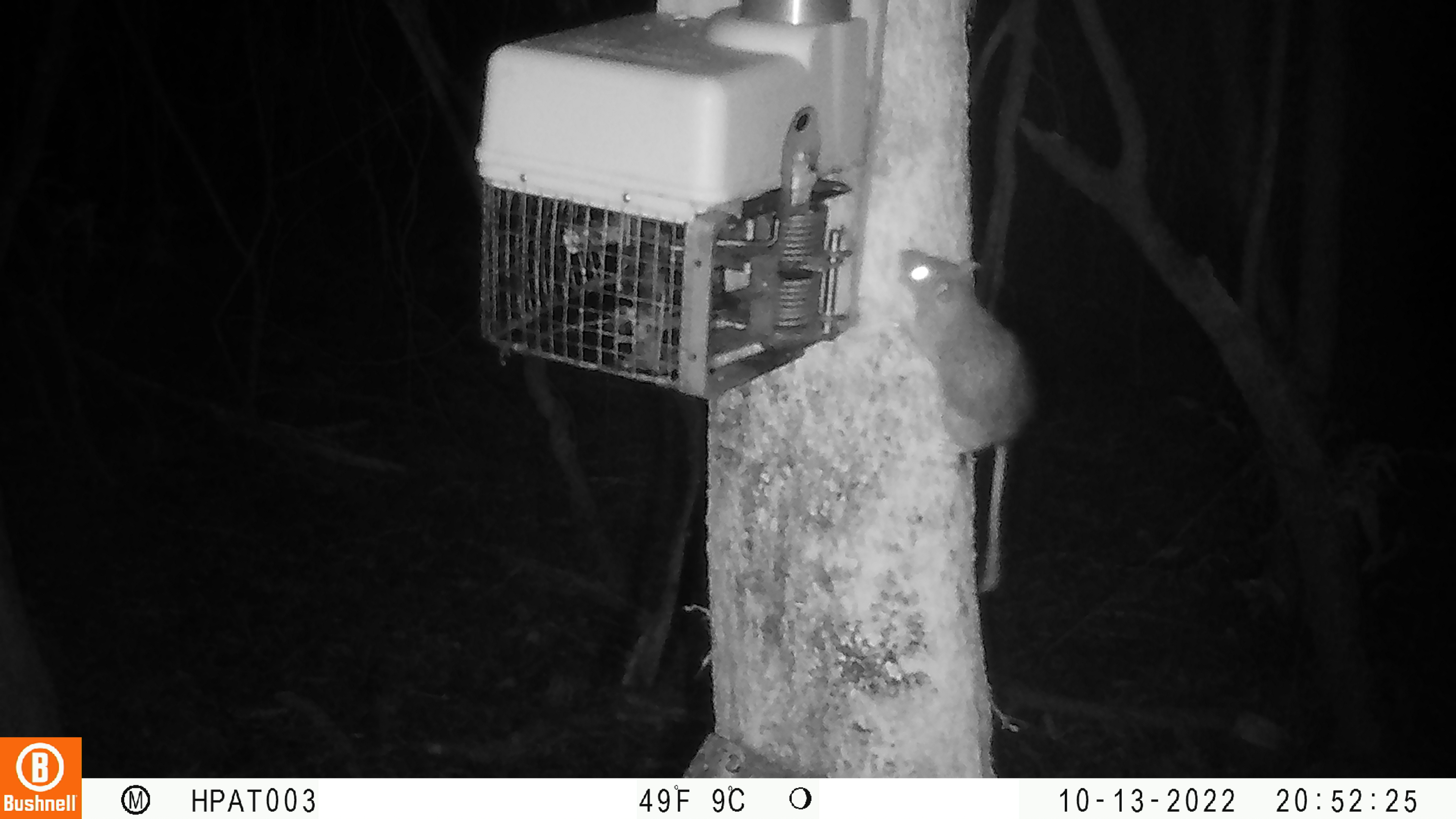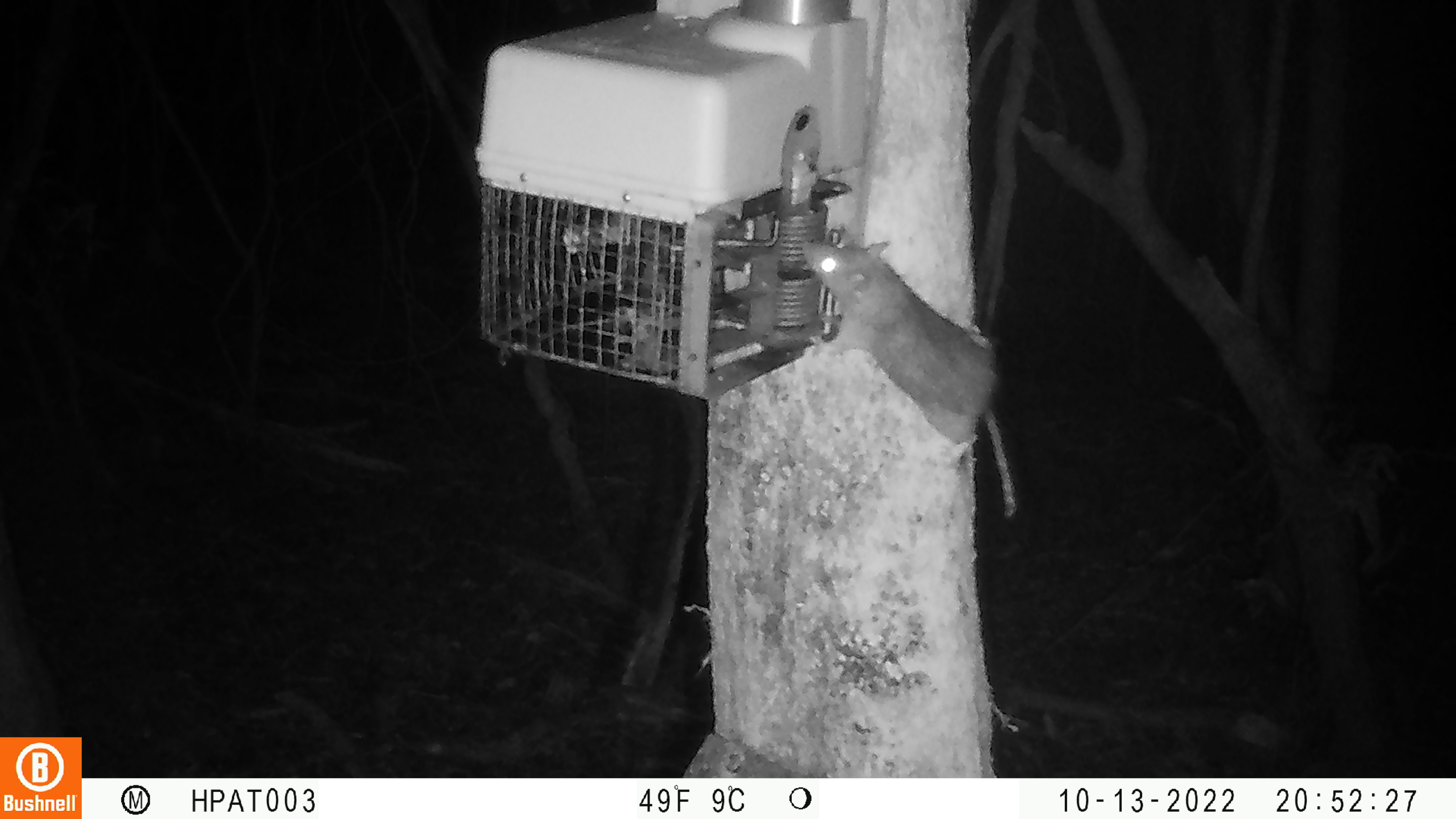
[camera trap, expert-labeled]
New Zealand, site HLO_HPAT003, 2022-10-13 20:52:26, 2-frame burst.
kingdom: Animalia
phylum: Chordata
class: Mammalia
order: Rodentia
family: Muridae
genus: Rattus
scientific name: Rattus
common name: rat